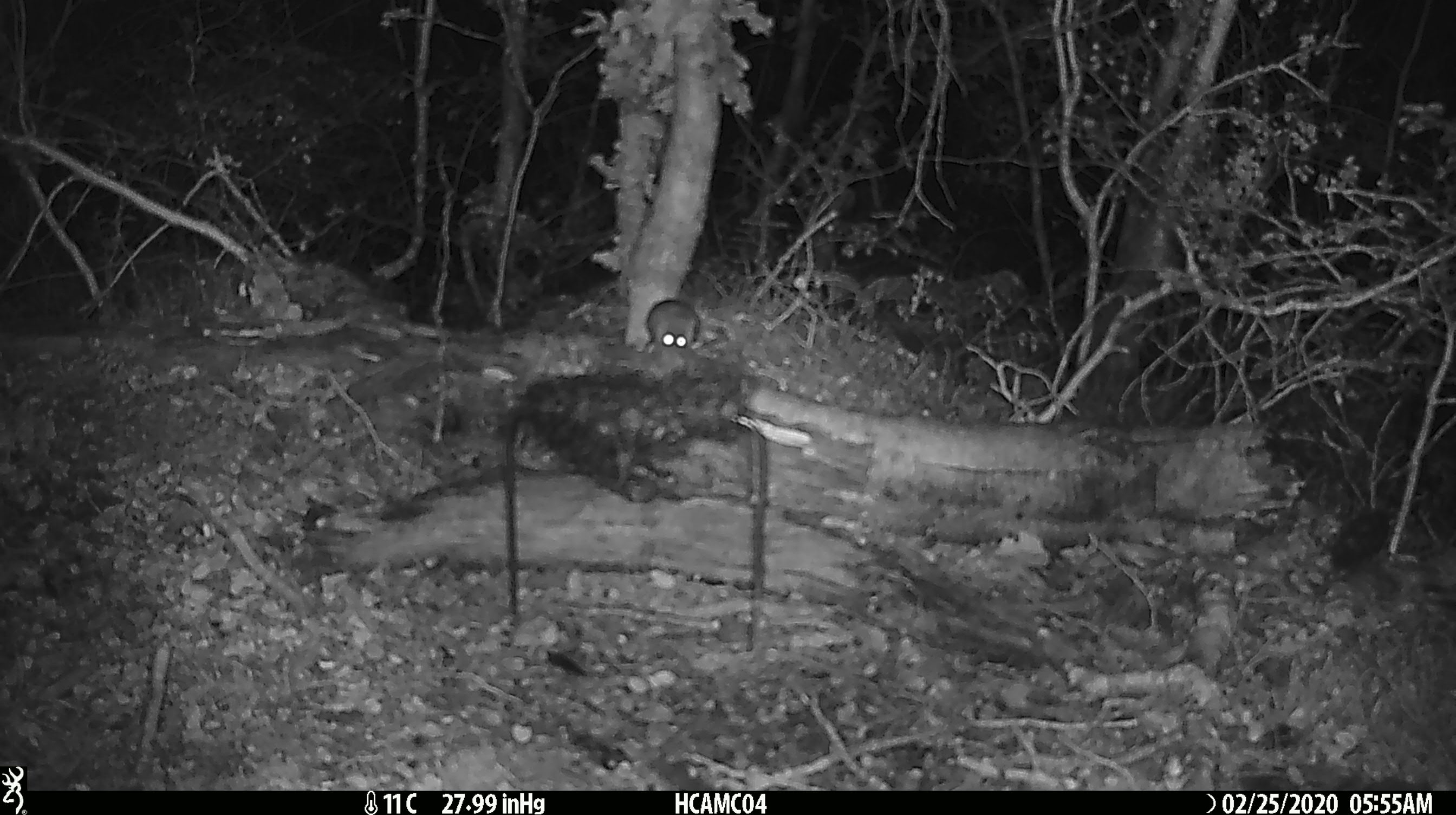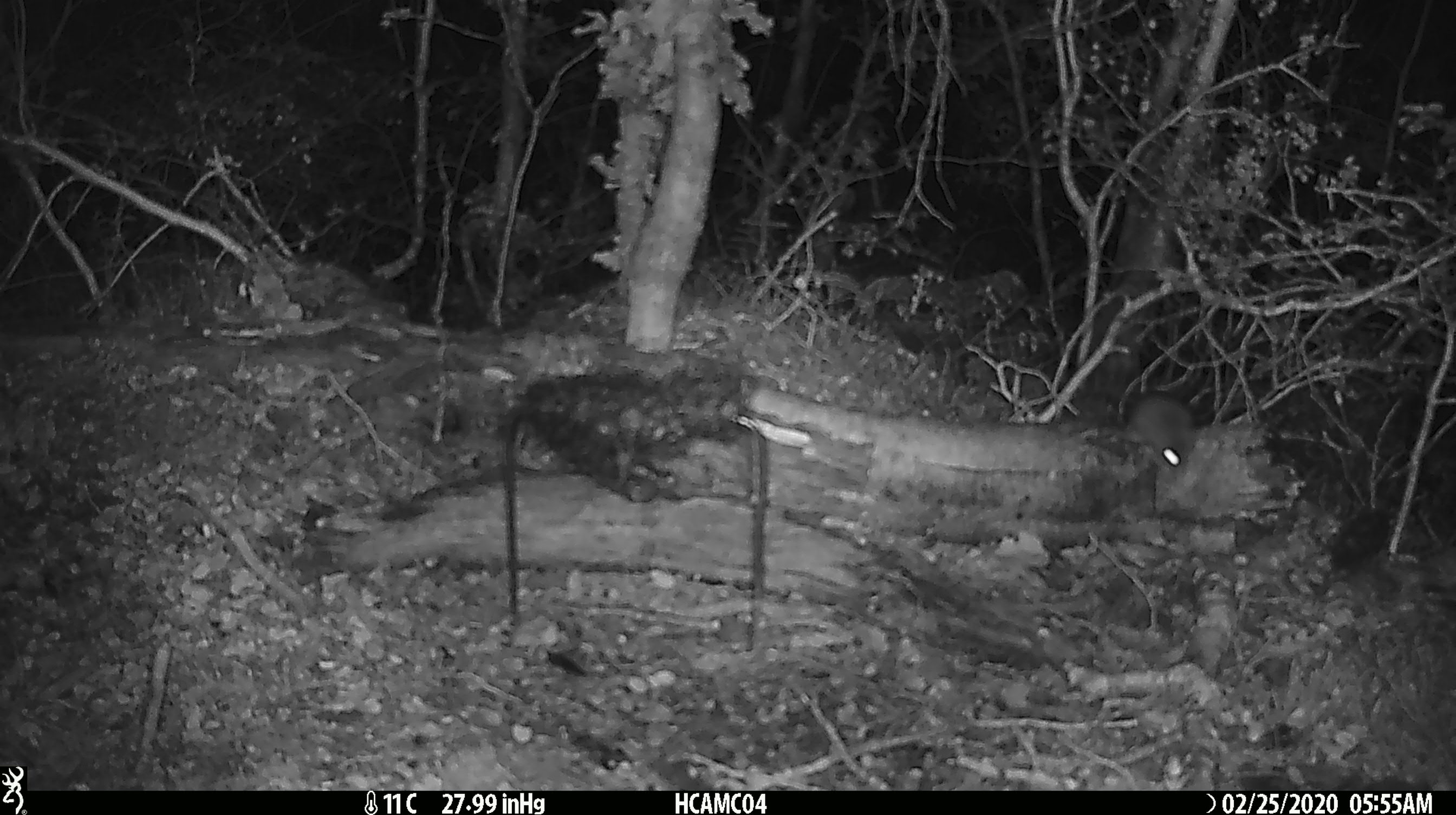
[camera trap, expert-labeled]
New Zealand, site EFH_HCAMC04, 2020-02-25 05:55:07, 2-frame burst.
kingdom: Animalia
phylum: Chordata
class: Mammalia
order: Rodentia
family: Muridae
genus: Mus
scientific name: Mus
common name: mouse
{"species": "mouse (Mus)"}